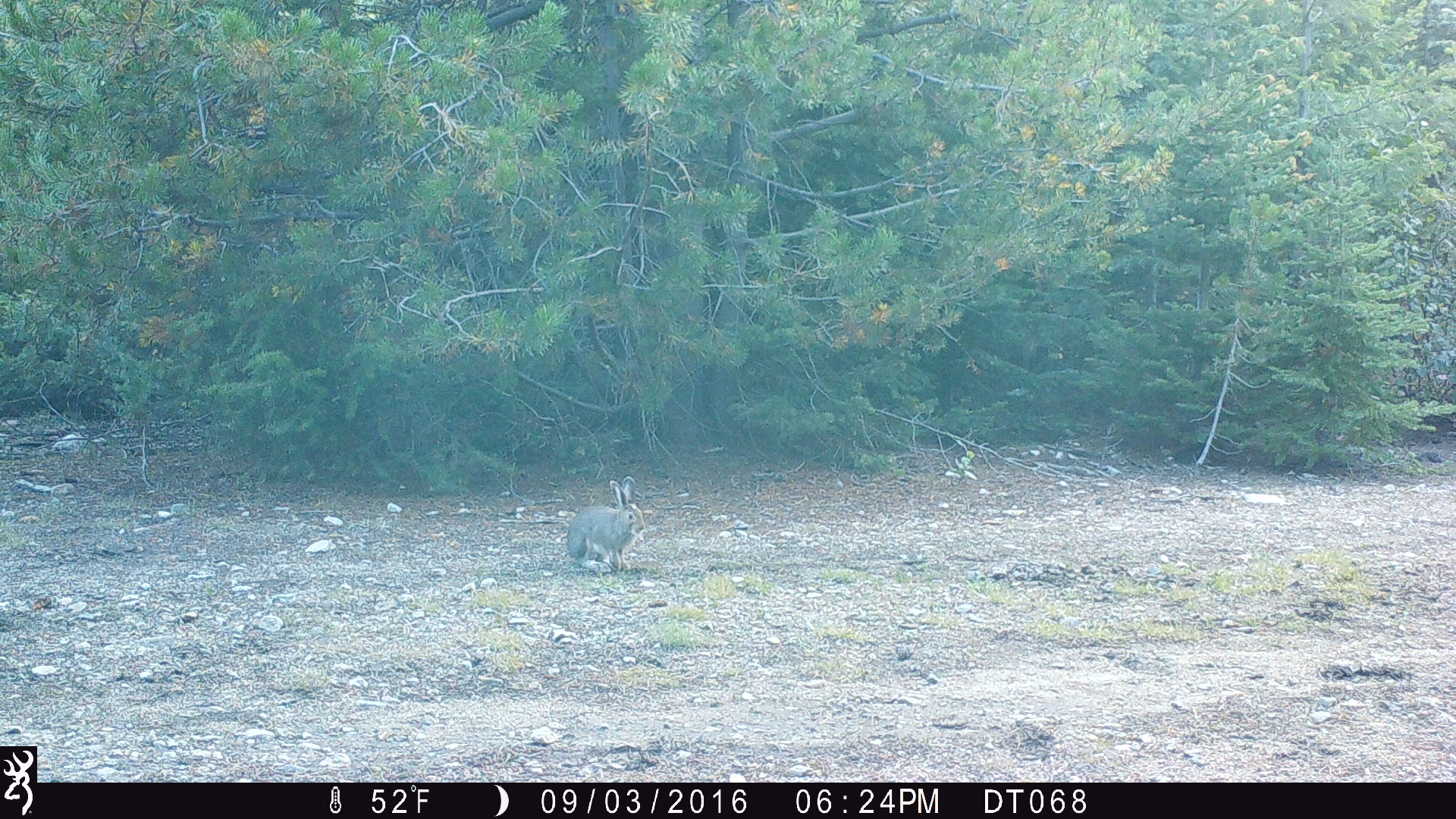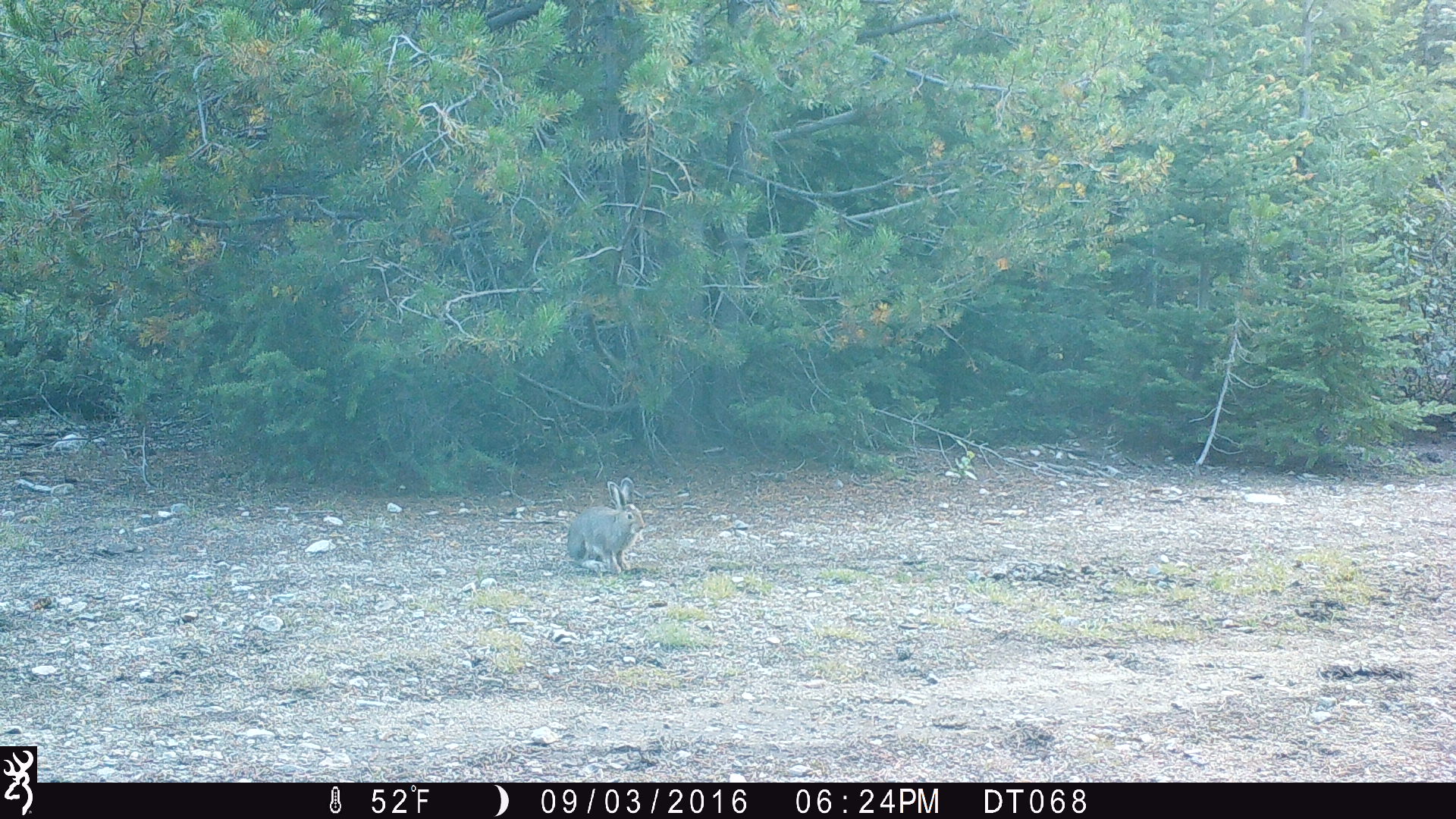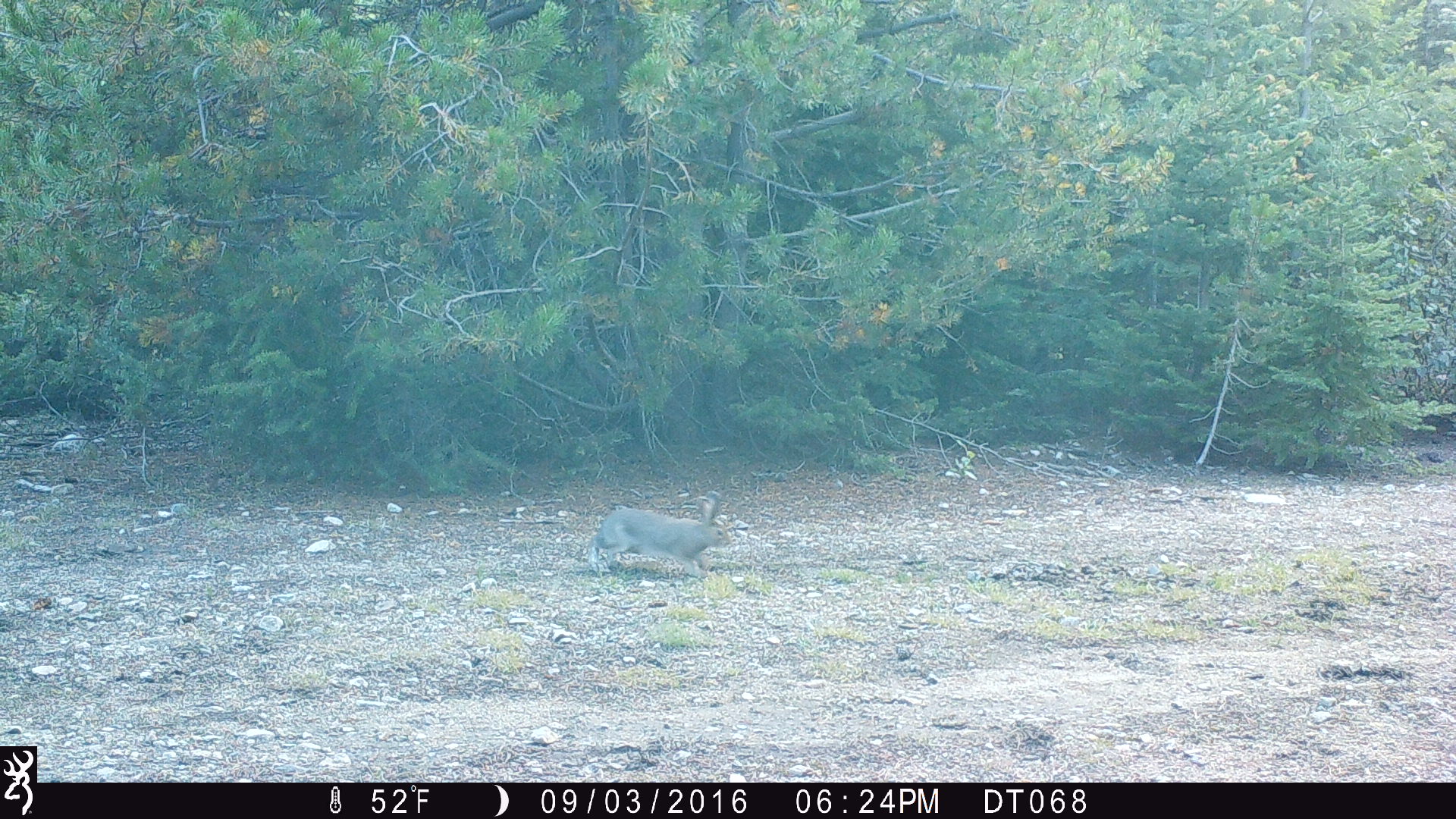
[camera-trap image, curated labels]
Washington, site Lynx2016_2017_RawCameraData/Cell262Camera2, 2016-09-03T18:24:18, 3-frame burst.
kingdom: Animalia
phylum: Chordata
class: Mammalia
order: Lagomorpha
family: Leporidae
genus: Lepus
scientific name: Lepus americanus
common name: snowshoe hare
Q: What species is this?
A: Lepus americanus (snowshoe hare).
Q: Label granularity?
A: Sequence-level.